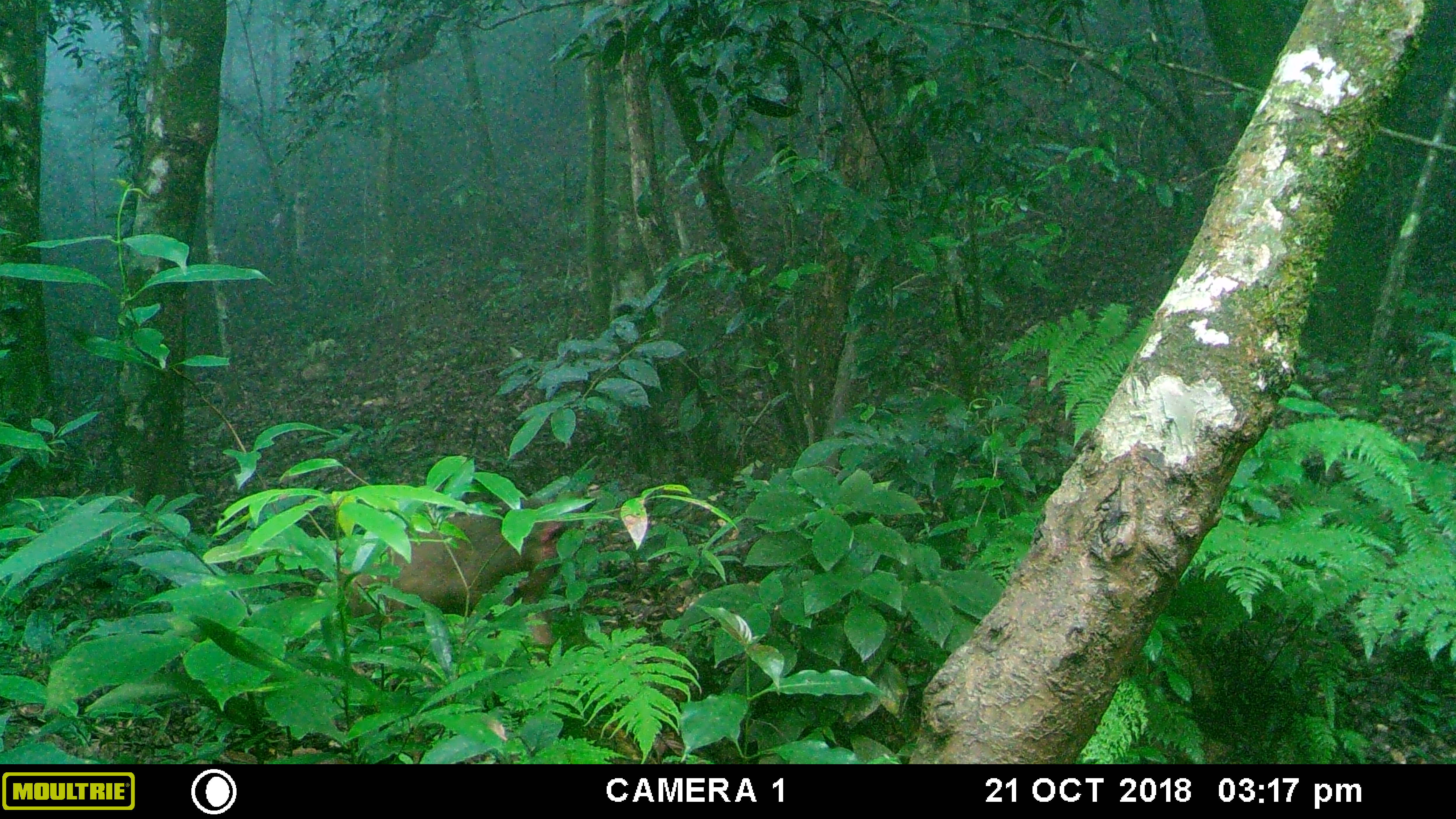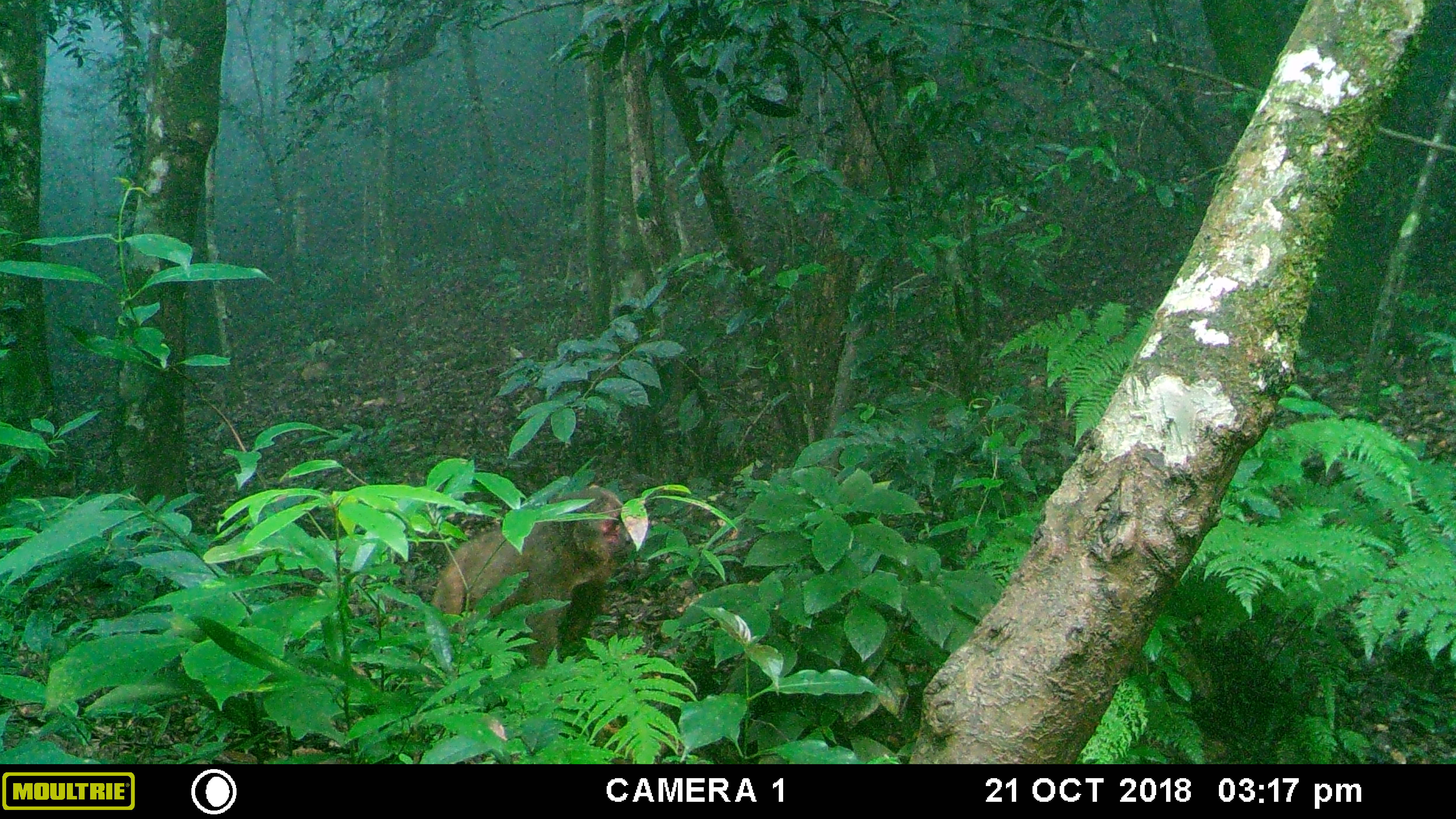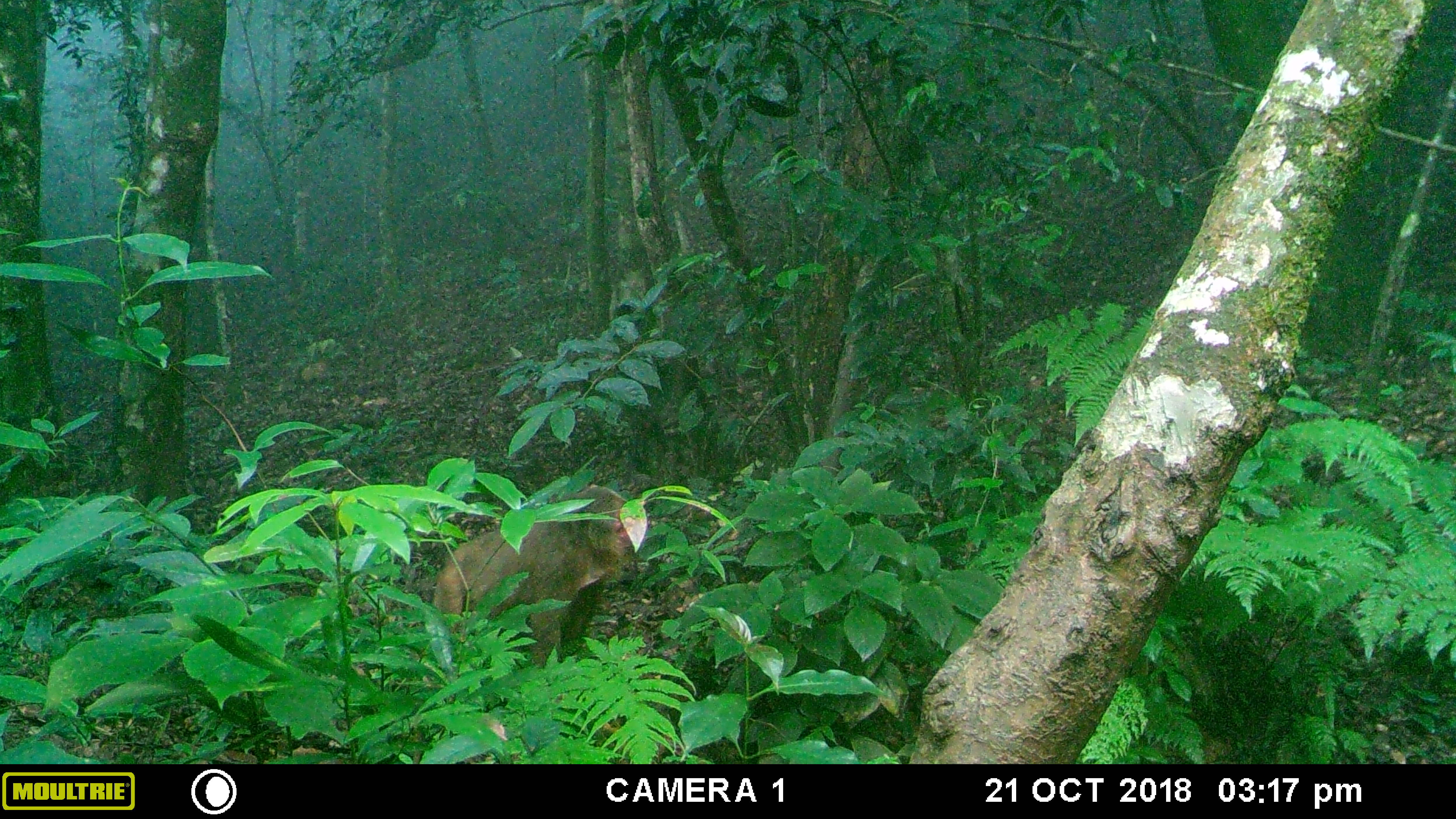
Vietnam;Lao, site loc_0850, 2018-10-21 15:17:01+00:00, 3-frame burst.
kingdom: Animalia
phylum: Chordata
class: Mammalia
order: Primates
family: Cercopithecidae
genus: Macaca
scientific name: Macaca arctoides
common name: stump-tailed macaque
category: stump tailed macaque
Stump tailed macaque (stump-tailed macaque) (Macaca arctoides). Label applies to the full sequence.